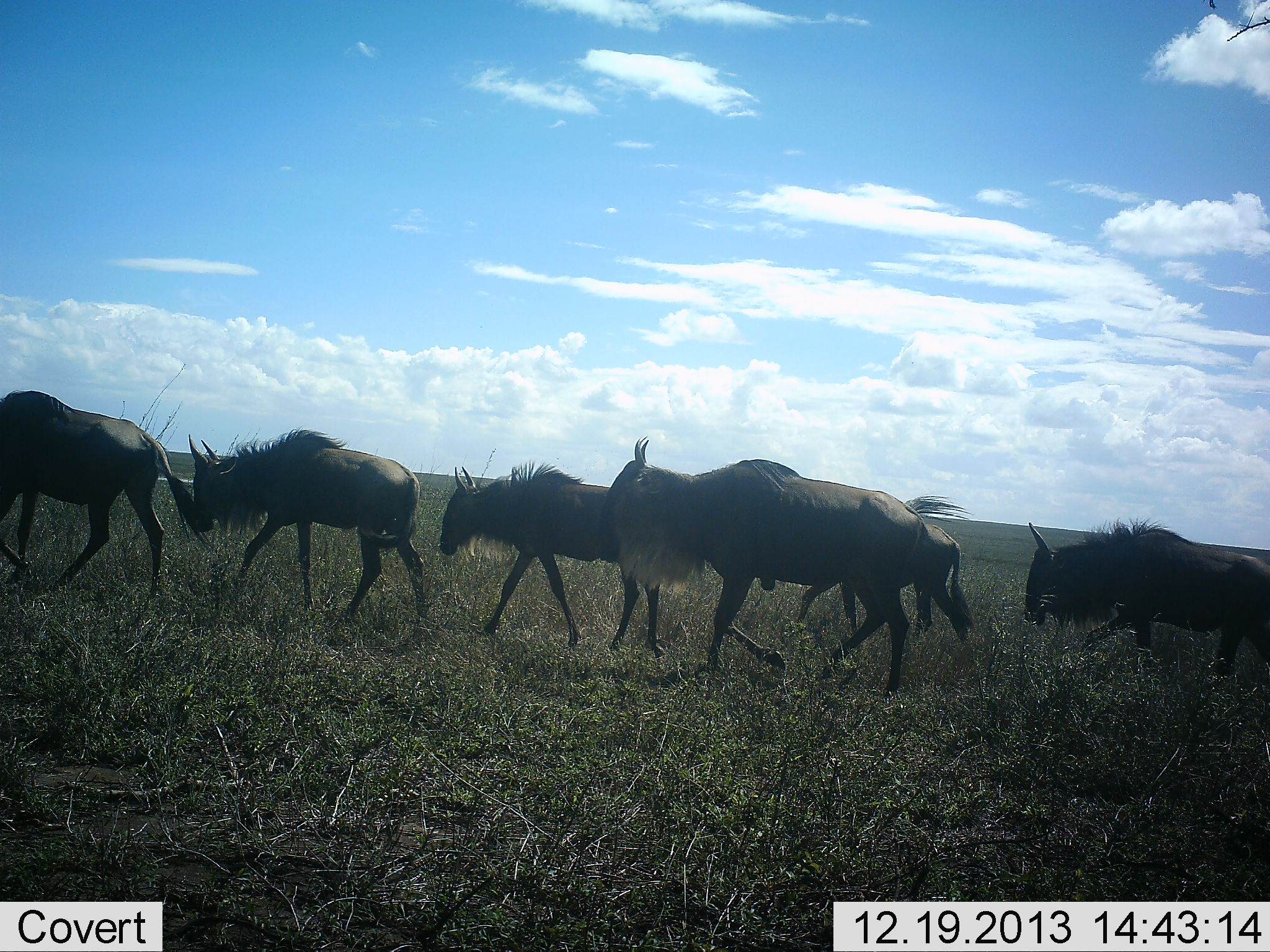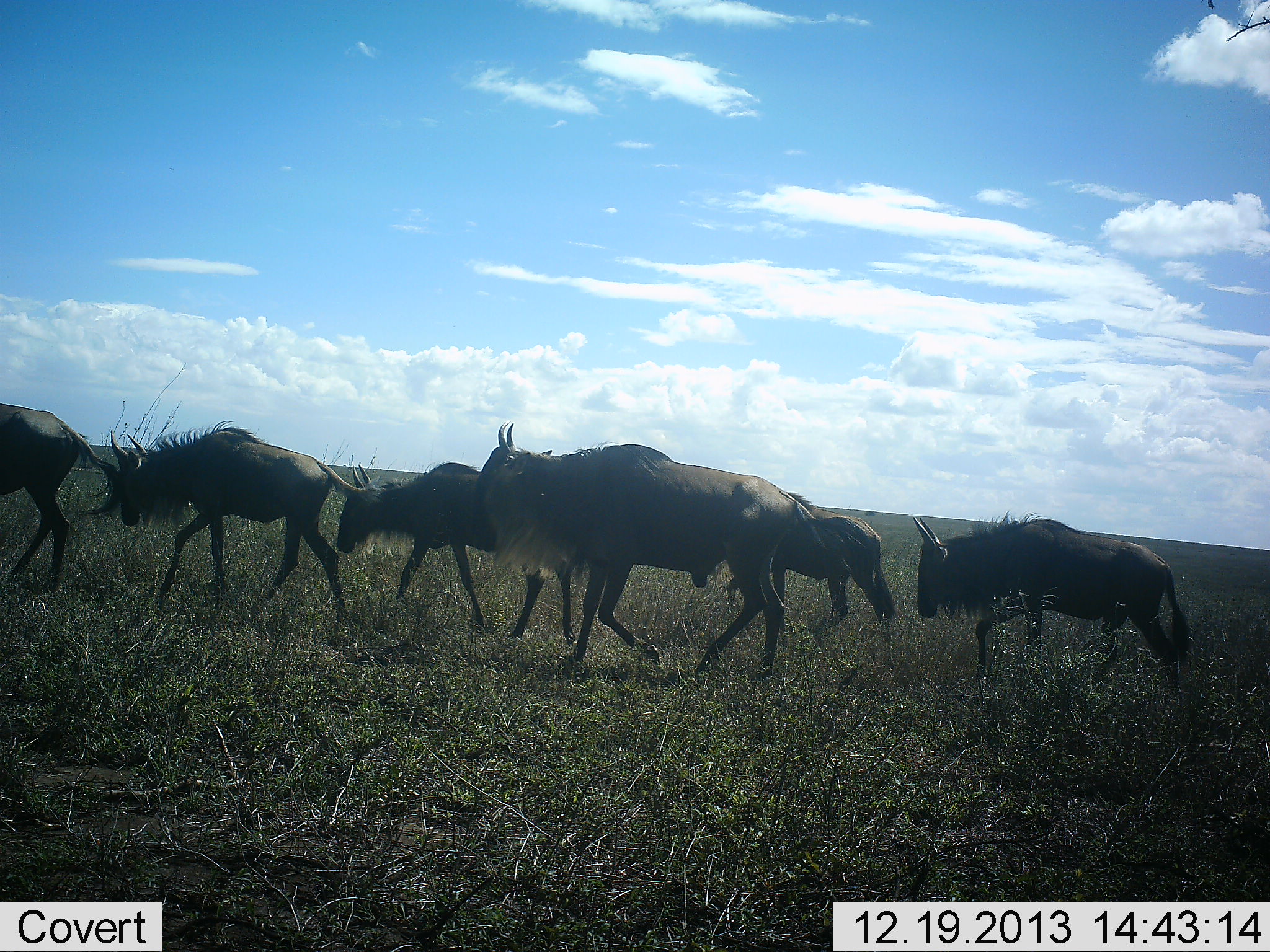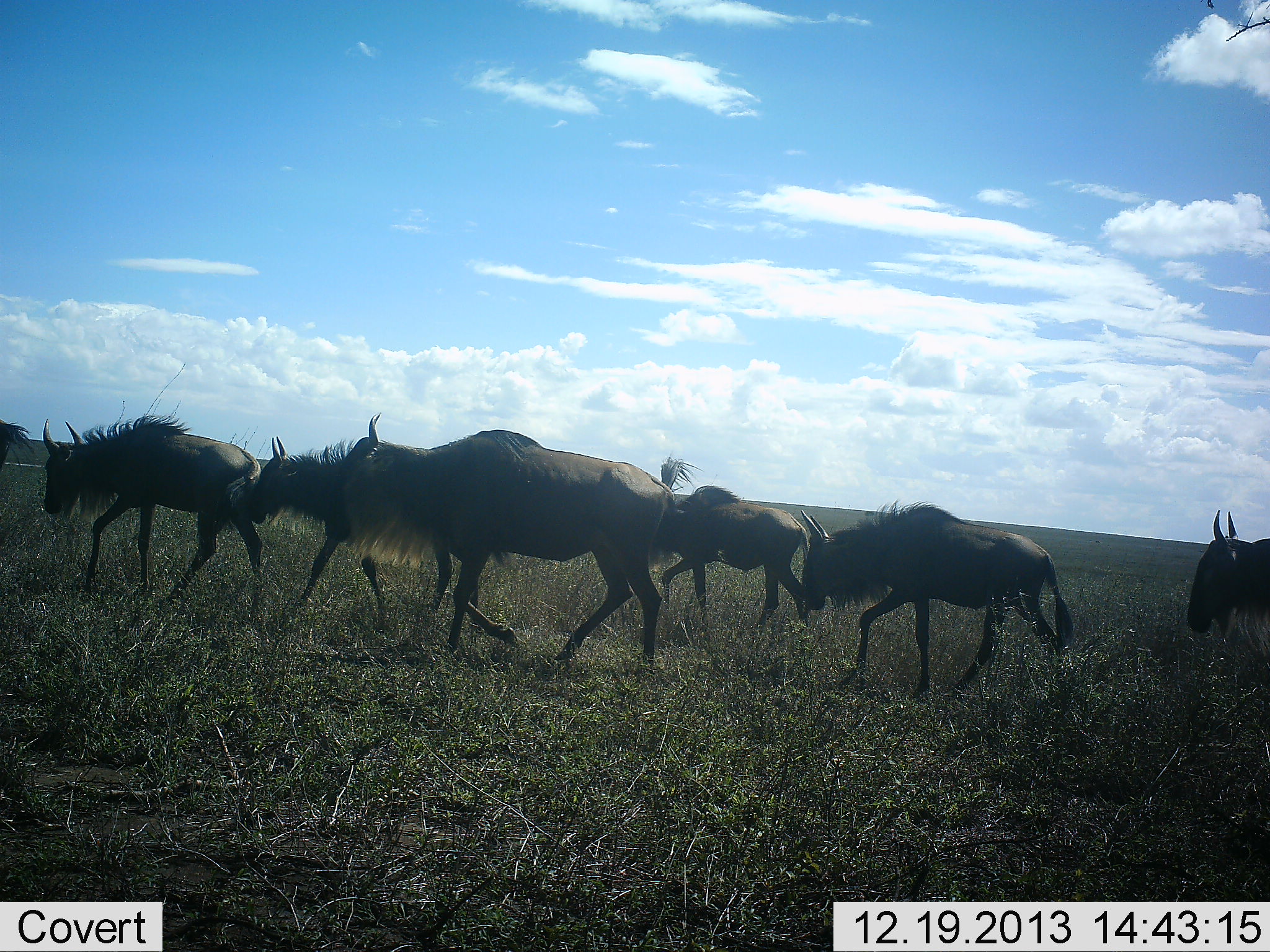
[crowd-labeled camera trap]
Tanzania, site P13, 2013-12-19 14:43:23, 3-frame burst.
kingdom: Animalia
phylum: Chordata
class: Mammalia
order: Artiodactyla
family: Bovidae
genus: Connochaetes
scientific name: Connochaetes taurinus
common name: blue wildebeest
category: wildebeest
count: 7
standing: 0%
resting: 0%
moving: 100%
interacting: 0%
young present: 0%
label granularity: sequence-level